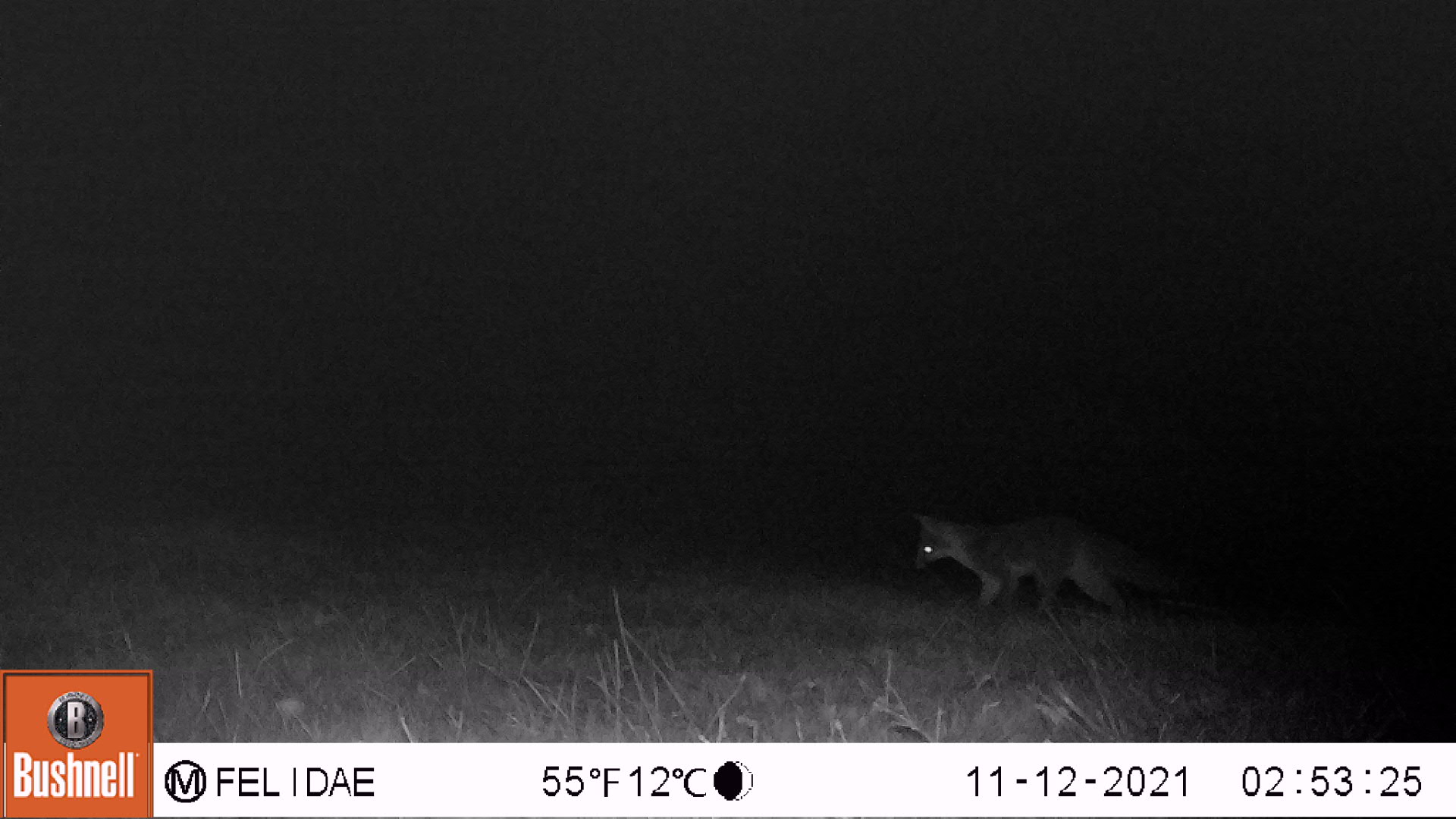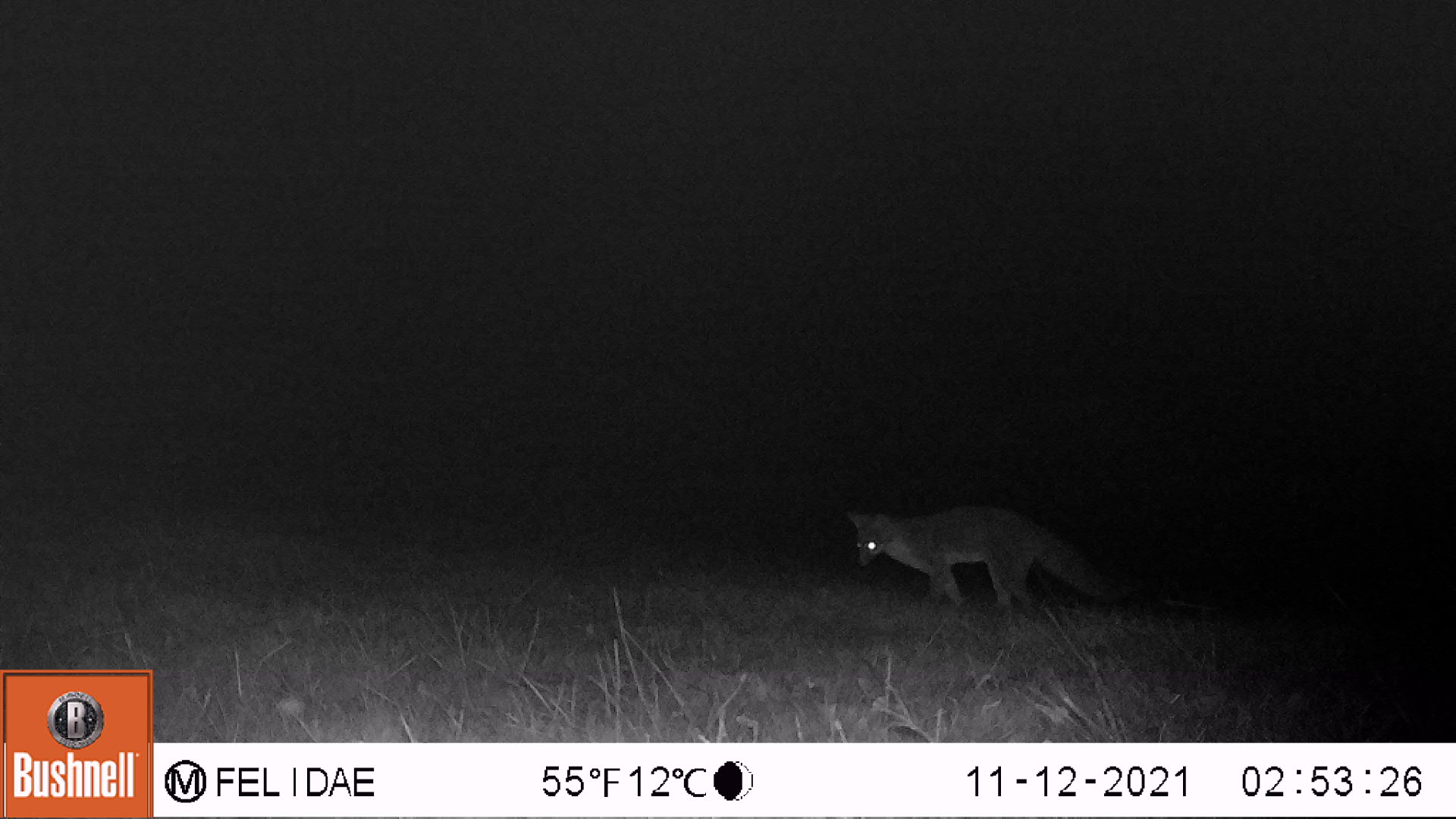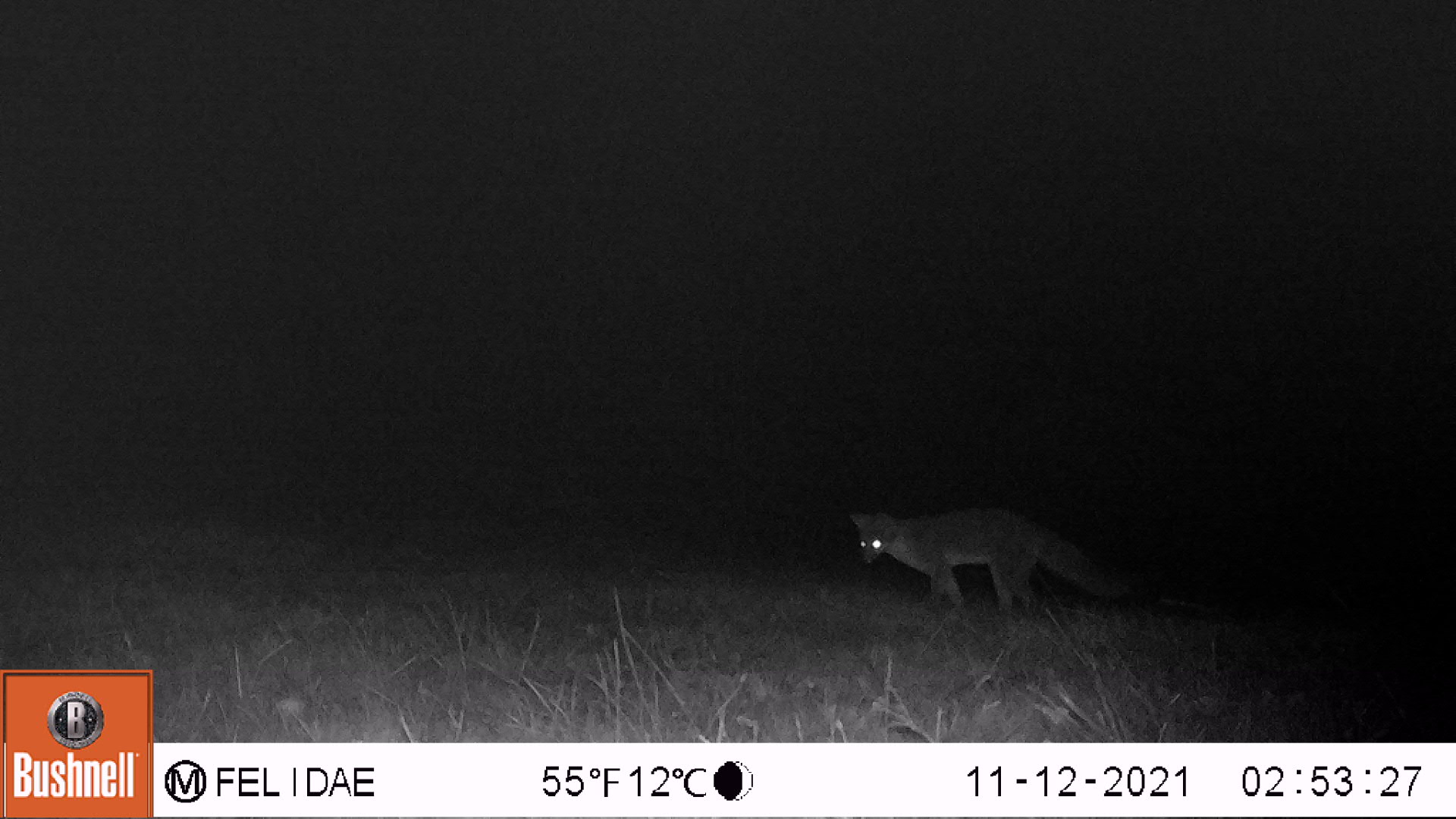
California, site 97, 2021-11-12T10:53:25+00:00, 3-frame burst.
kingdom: Animalia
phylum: Chordata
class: Mammalia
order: Carnivora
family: Canidae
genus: Urocyon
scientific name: Urocyon cinereoargenteus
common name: gray fox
Gray fox (Urocyon cinereoargenteus).